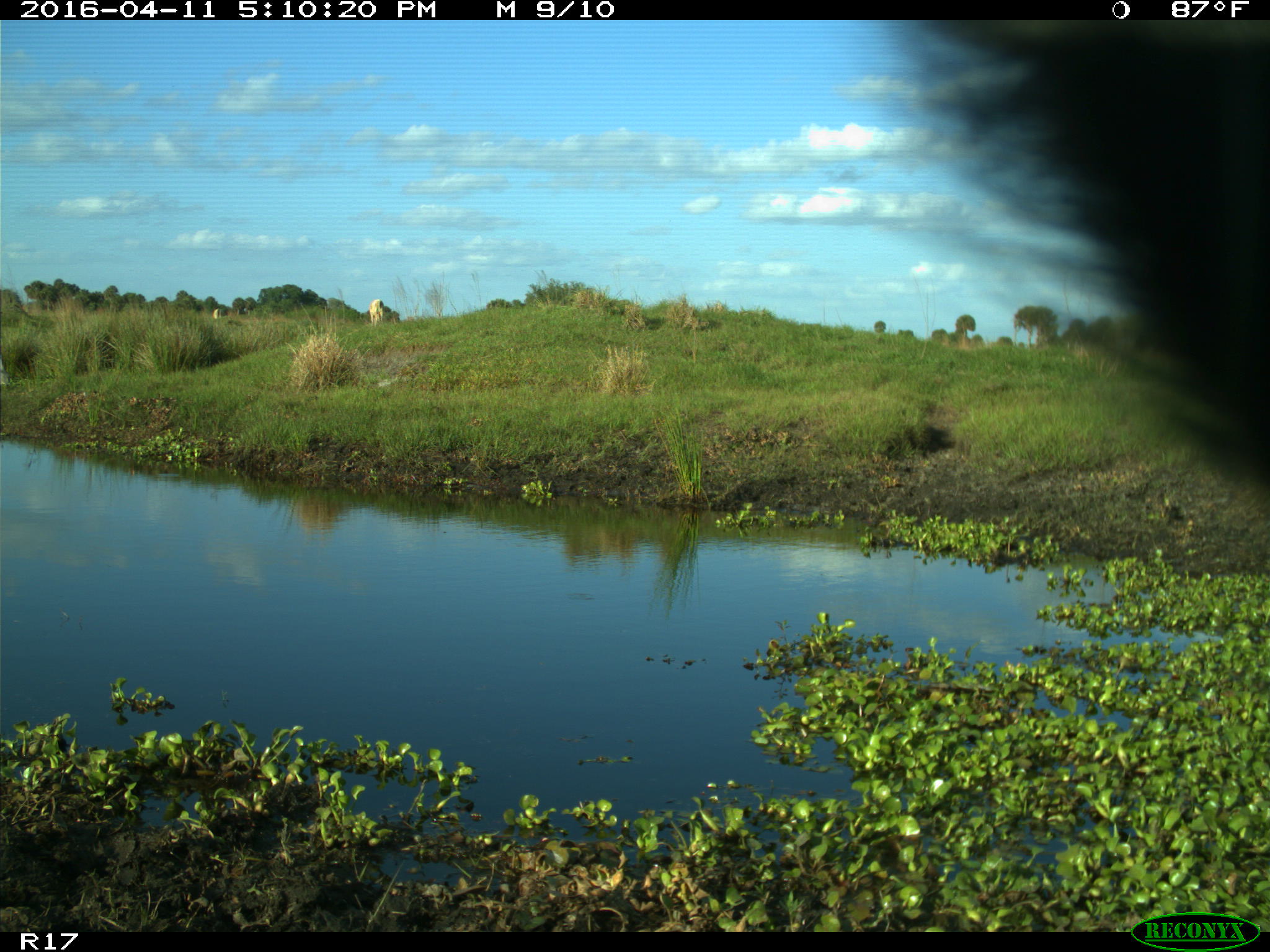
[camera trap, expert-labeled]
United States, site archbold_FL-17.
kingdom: Animalia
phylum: Chordata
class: Mammalia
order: Artiodactyla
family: Bovidae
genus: Bos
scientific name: Bos taurus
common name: domestic cow